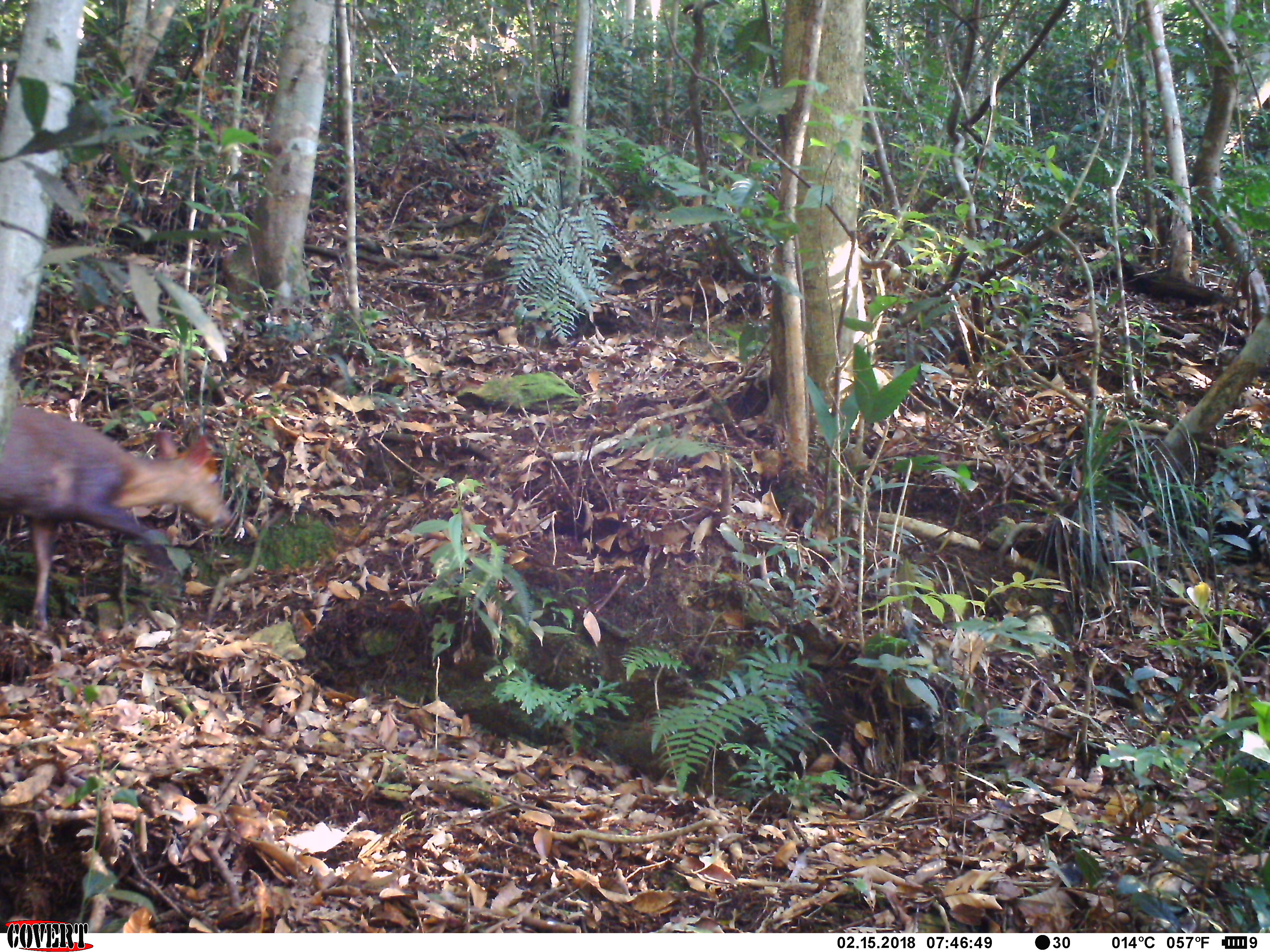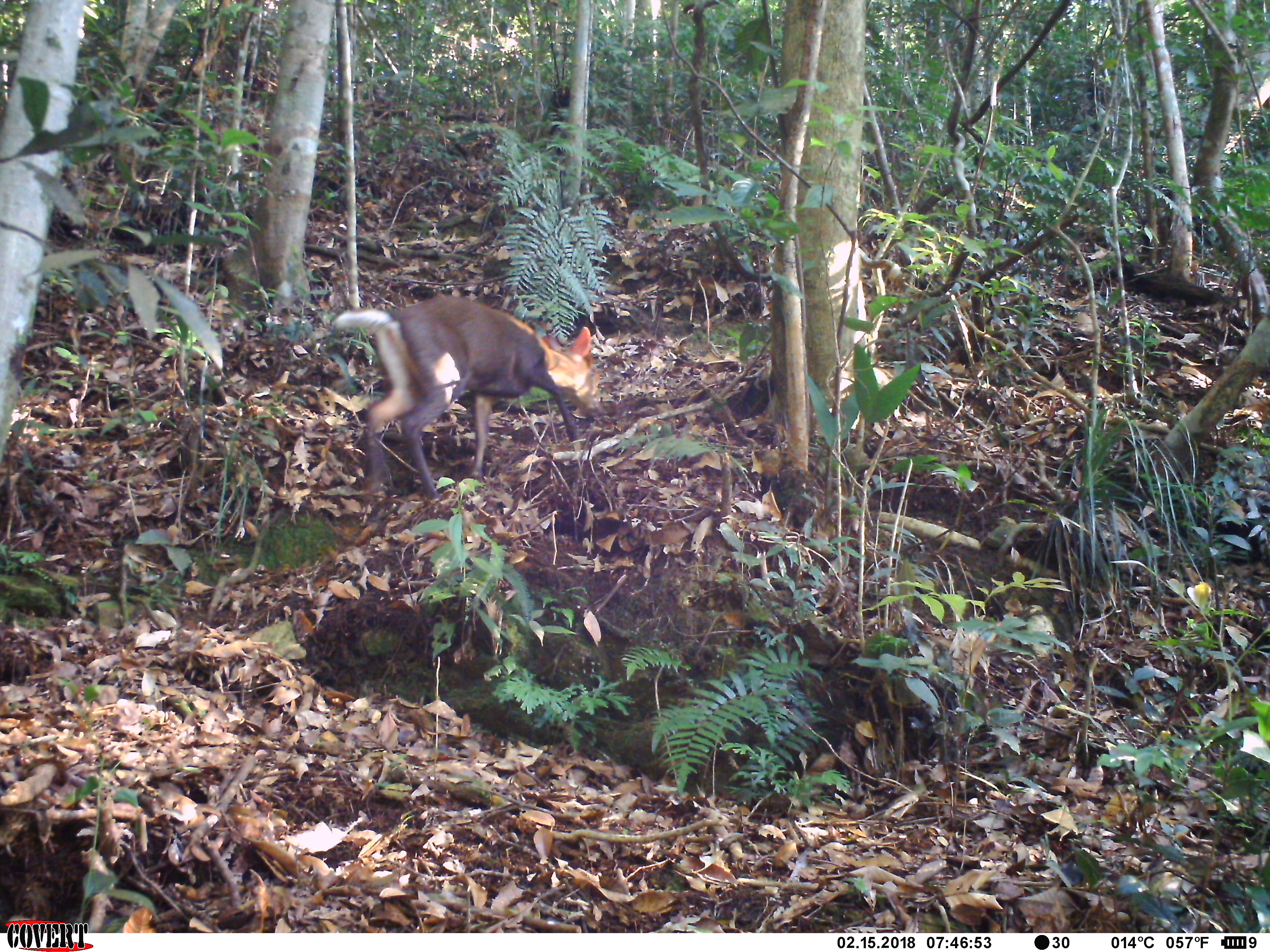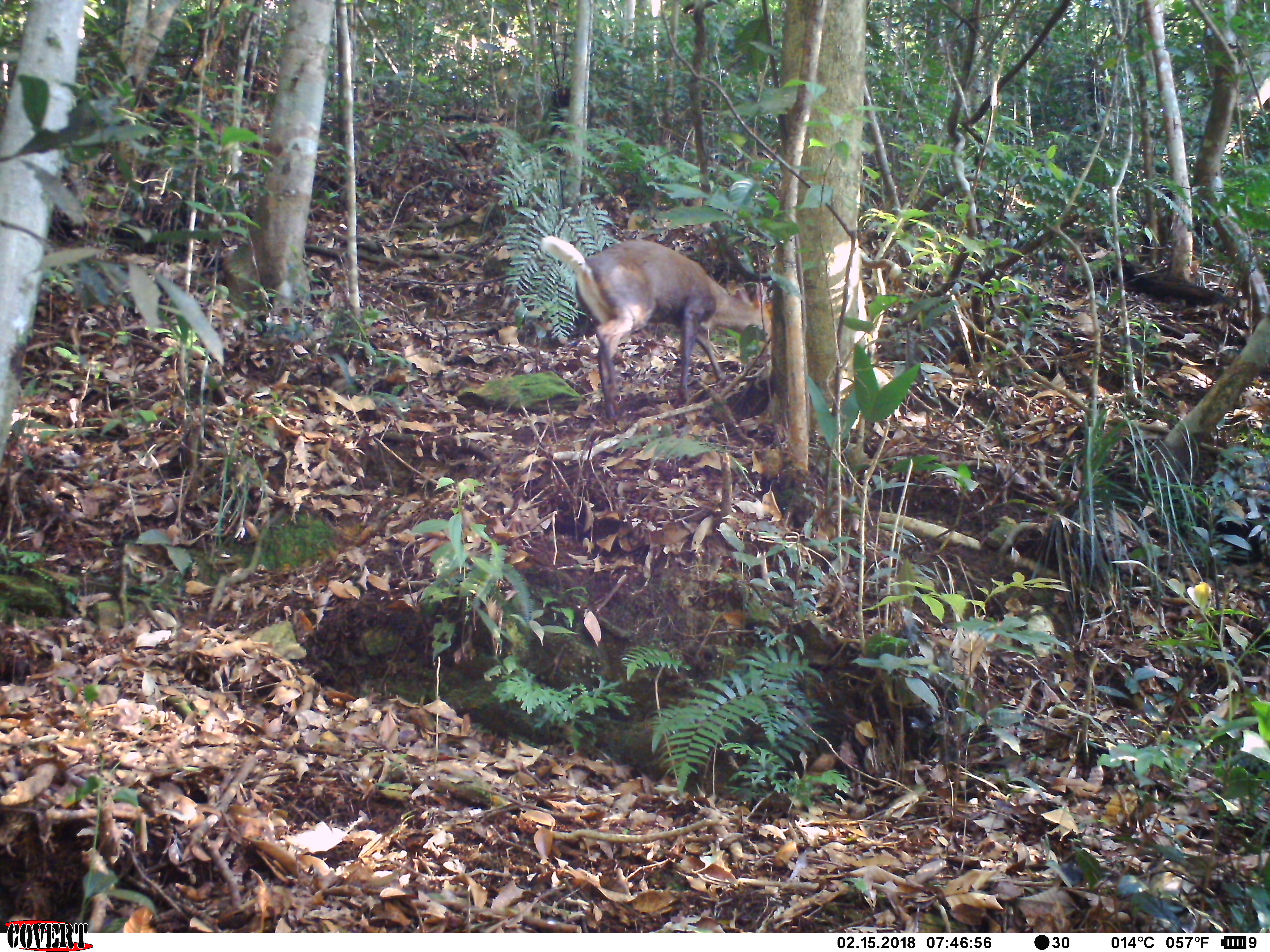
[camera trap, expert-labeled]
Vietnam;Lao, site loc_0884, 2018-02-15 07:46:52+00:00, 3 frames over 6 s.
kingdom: Animalia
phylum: Chordata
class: Mammalia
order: Artiodactyla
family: Cervidae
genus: Muntiacus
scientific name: Muntiacus rooseveltorum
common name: roosevelt's muntjac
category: roosevelts muntjac group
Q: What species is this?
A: Roosevelts muntjac group (roosevelt's muntjac) (Muntiacus rooseveltorum).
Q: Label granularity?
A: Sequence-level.